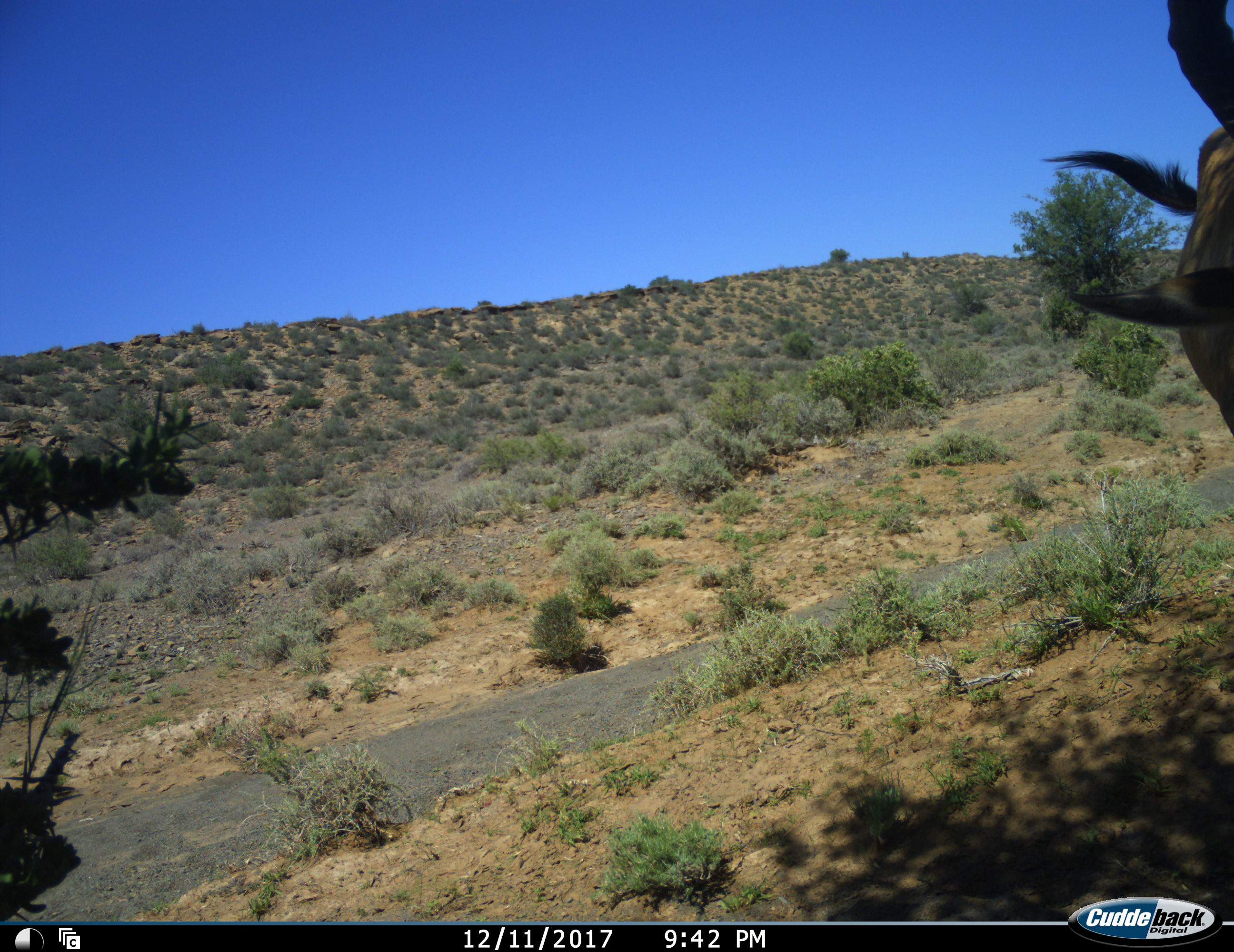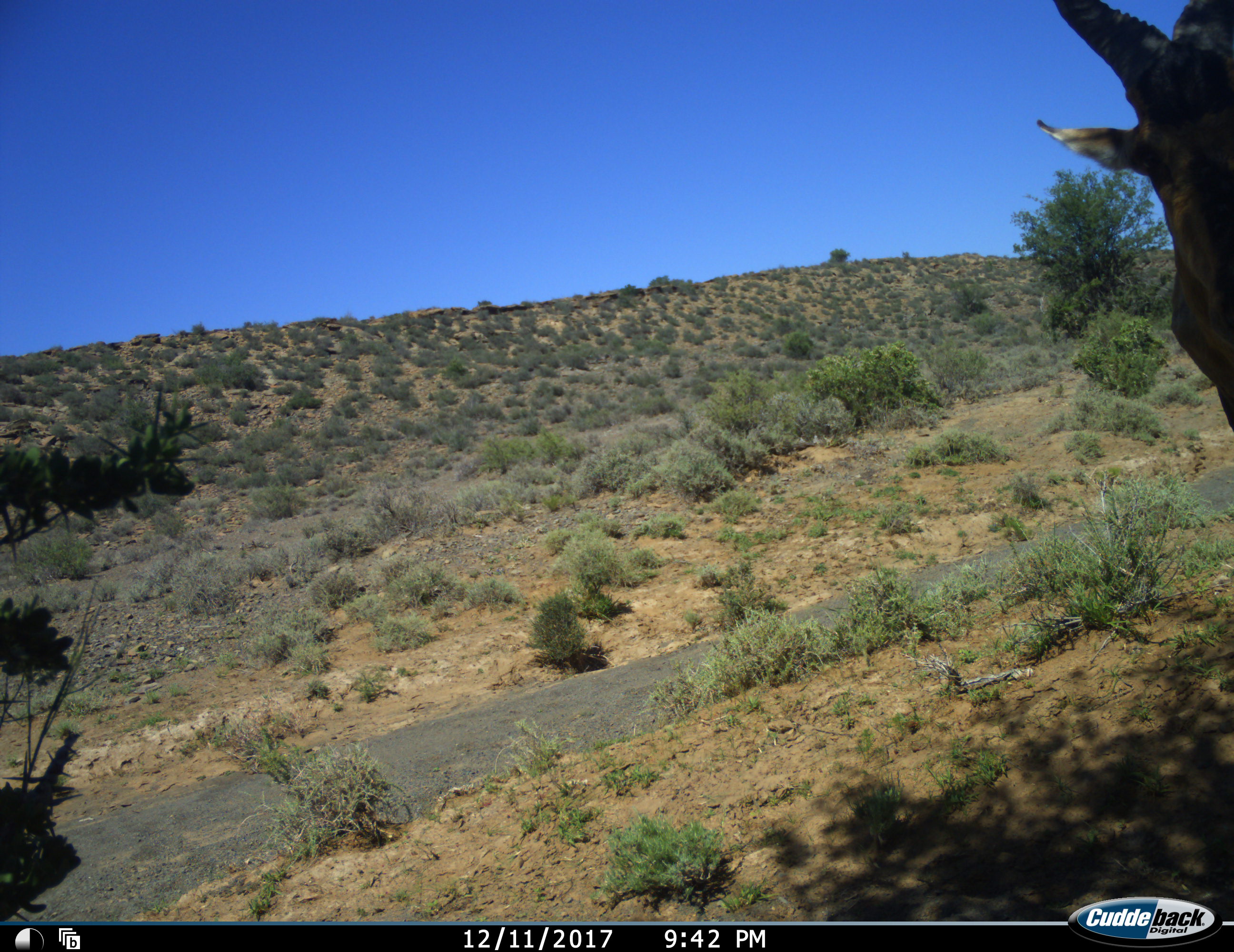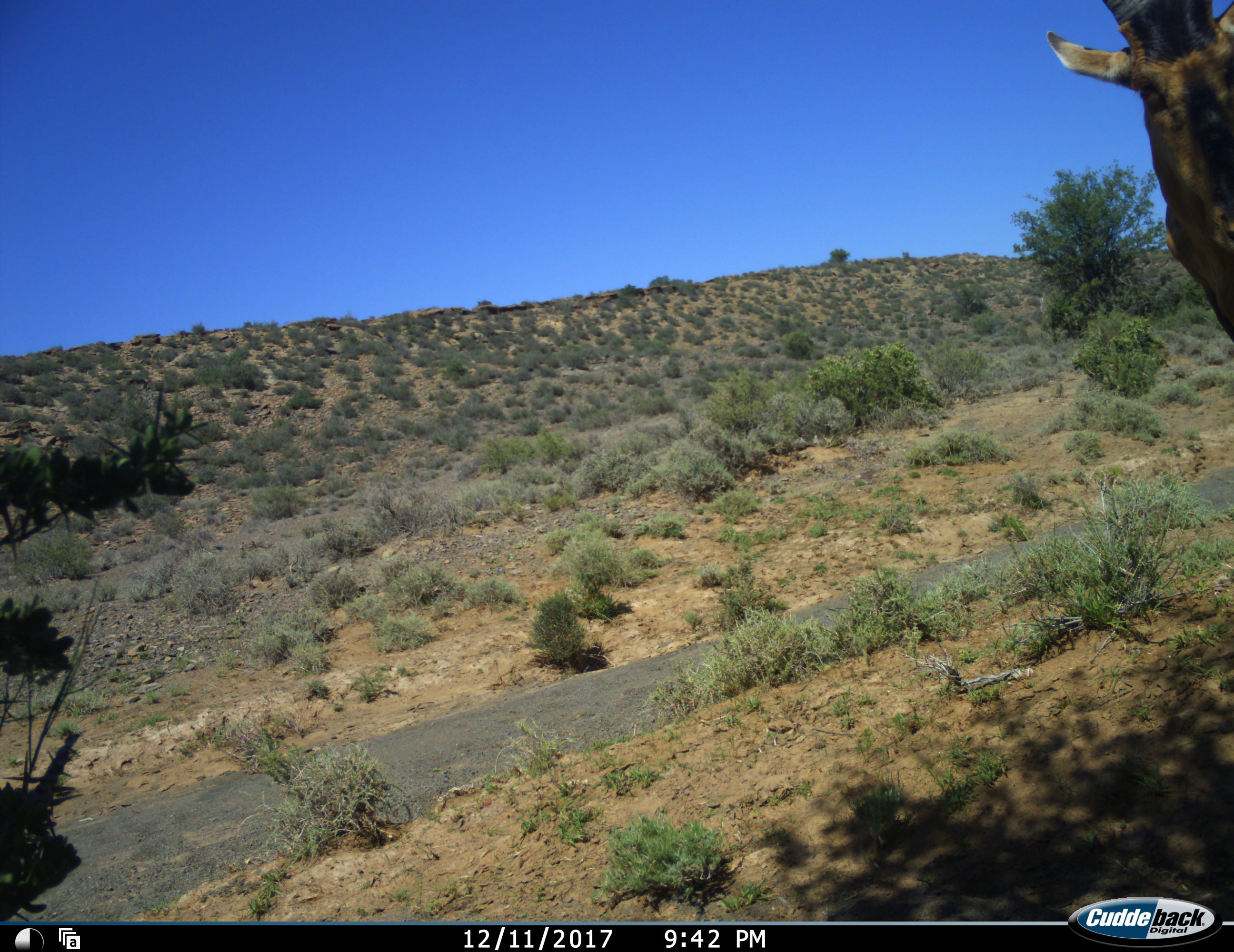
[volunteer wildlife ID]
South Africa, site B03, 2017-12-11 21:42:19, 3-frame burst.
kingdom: Animalia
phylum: Chordata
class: Mammalia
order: Artiodactyla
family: Bovidae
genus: Alcelaphus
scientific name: Alcelaphus buselaphus caama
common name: red hartebeest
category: hartebeestred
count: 1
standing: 89%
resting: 0%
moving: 11%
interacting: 0%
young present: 0%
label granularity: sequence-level